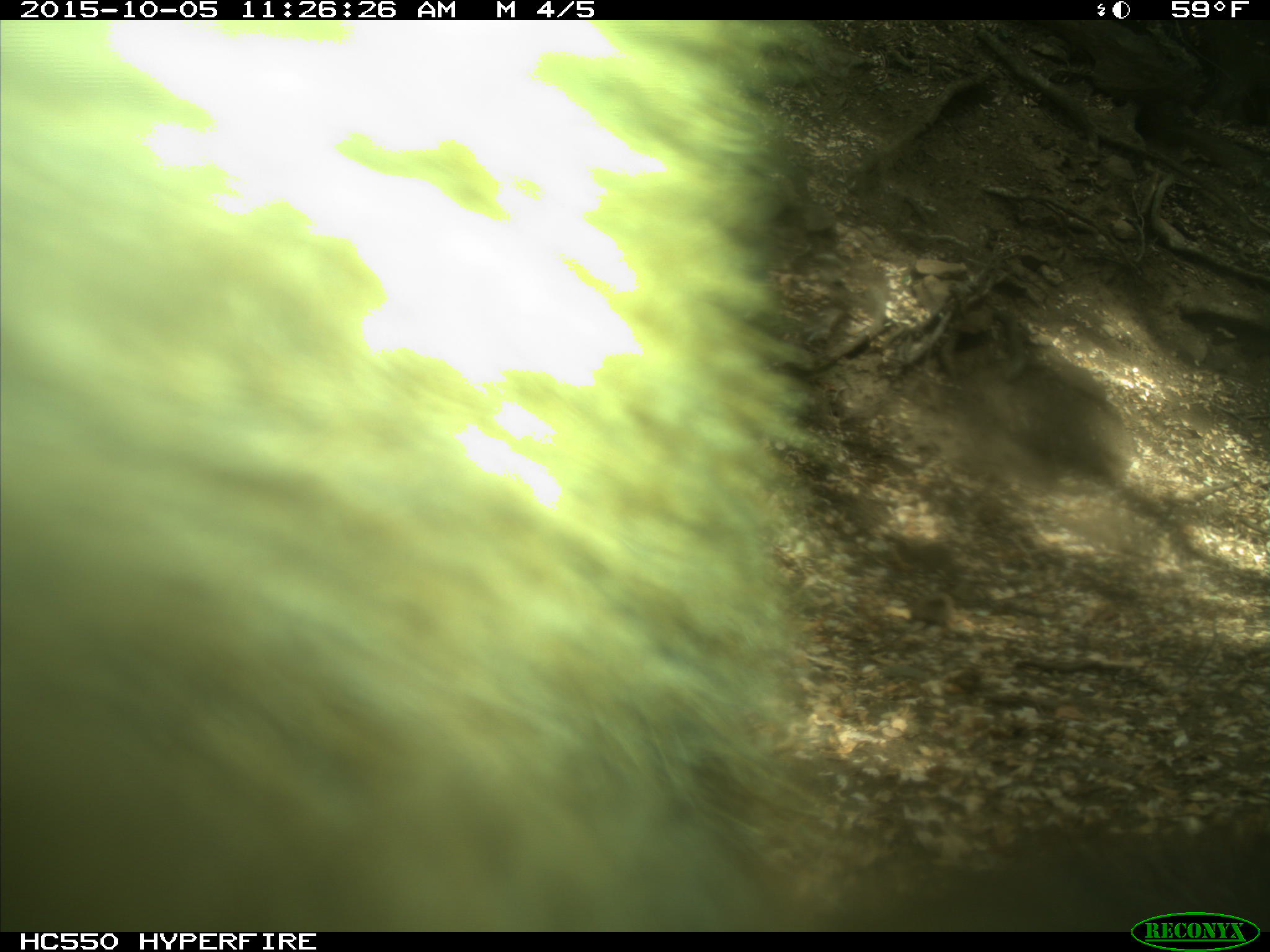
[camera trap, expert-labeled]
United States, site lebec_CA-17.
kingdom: Animalia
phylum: Chordata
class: Mammalia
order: Carnivora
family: Ursidae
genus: Ursus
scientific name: Ursus americanus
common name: american black bear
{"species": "Ursus americanus (american black bear)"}